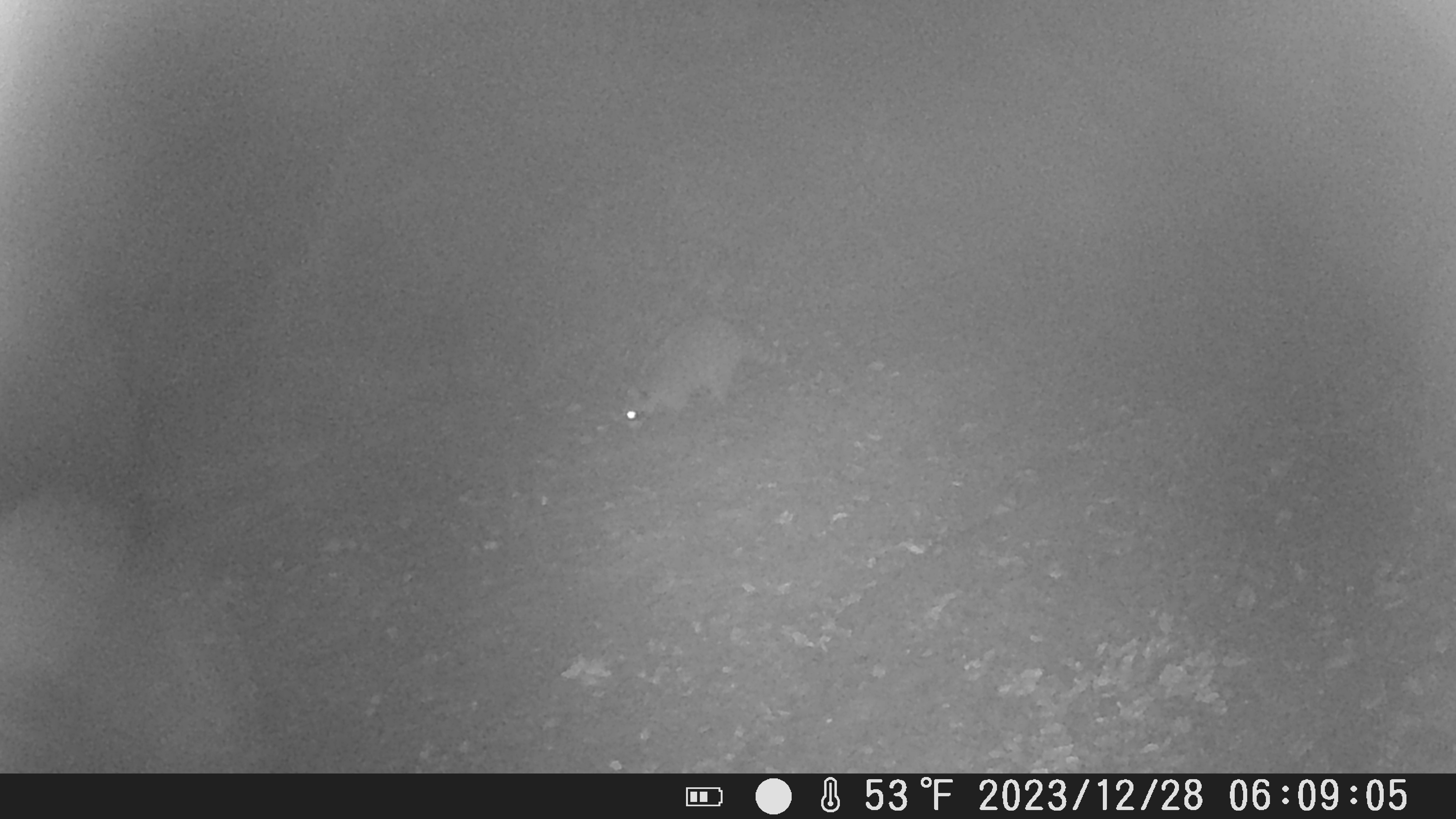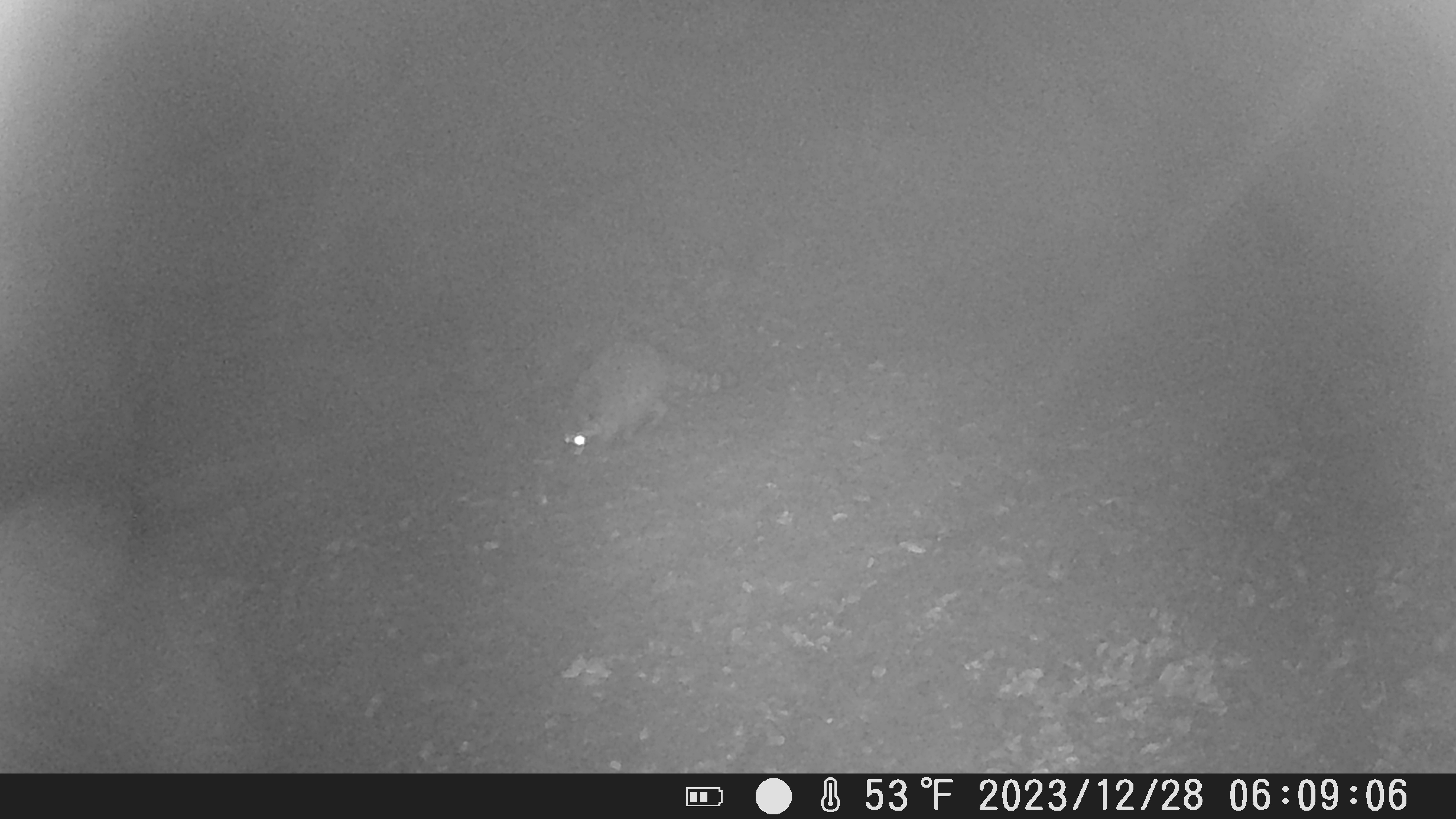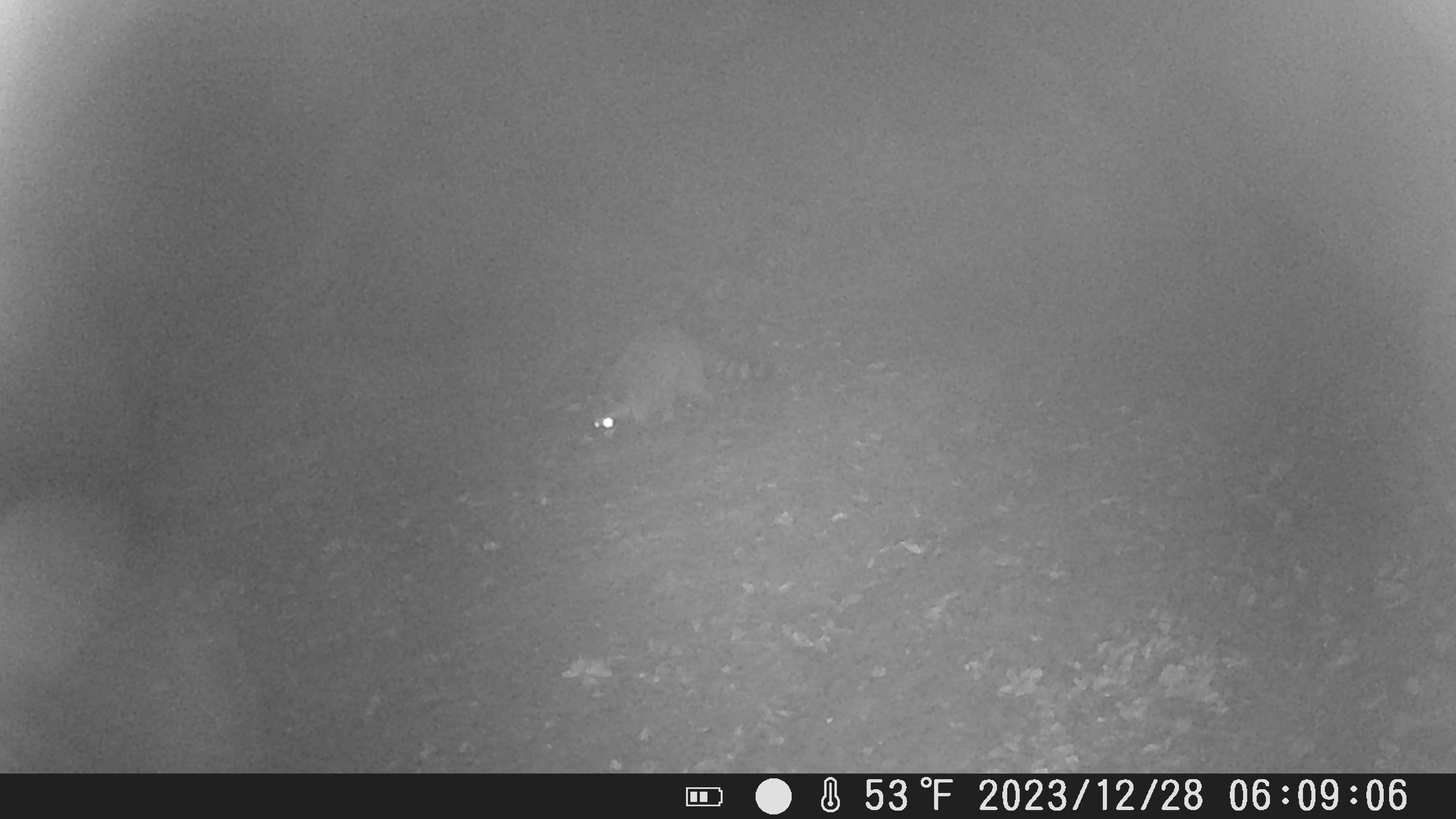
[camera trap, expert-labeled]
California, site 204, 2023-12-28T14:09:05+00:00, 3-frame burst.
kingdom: Animalia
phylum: Chordata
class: Mammalia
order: Carnivora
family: Procyonidae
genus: Procyon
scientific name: Procyon lotor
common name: raccoon